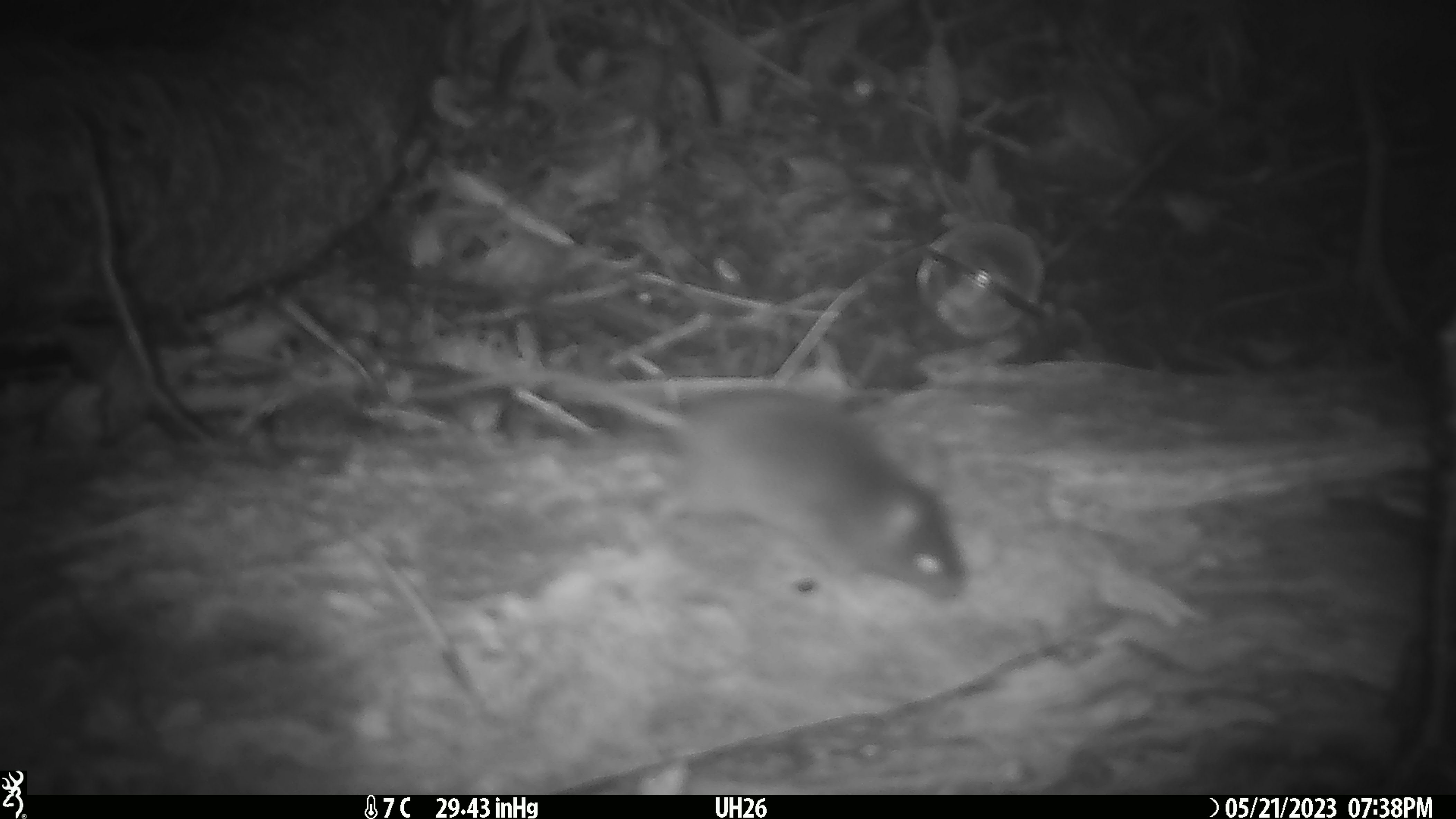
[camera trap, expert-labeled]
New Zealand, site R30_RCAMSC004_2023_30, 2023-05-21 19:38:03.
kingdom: Animalia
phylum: Chordata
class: Mammalia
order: Rodentia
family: Muridae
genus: Mus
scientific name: Mus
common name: mouse